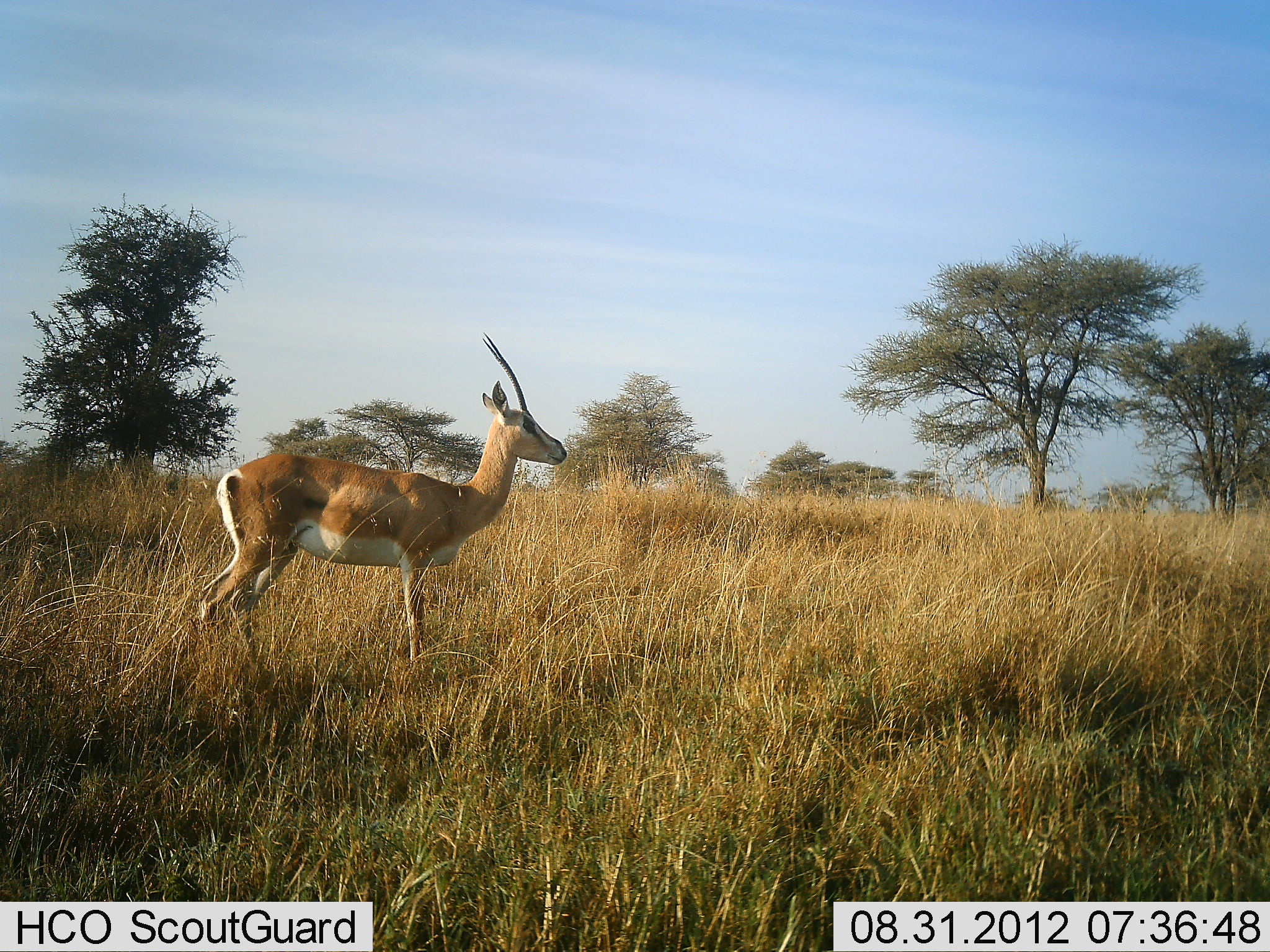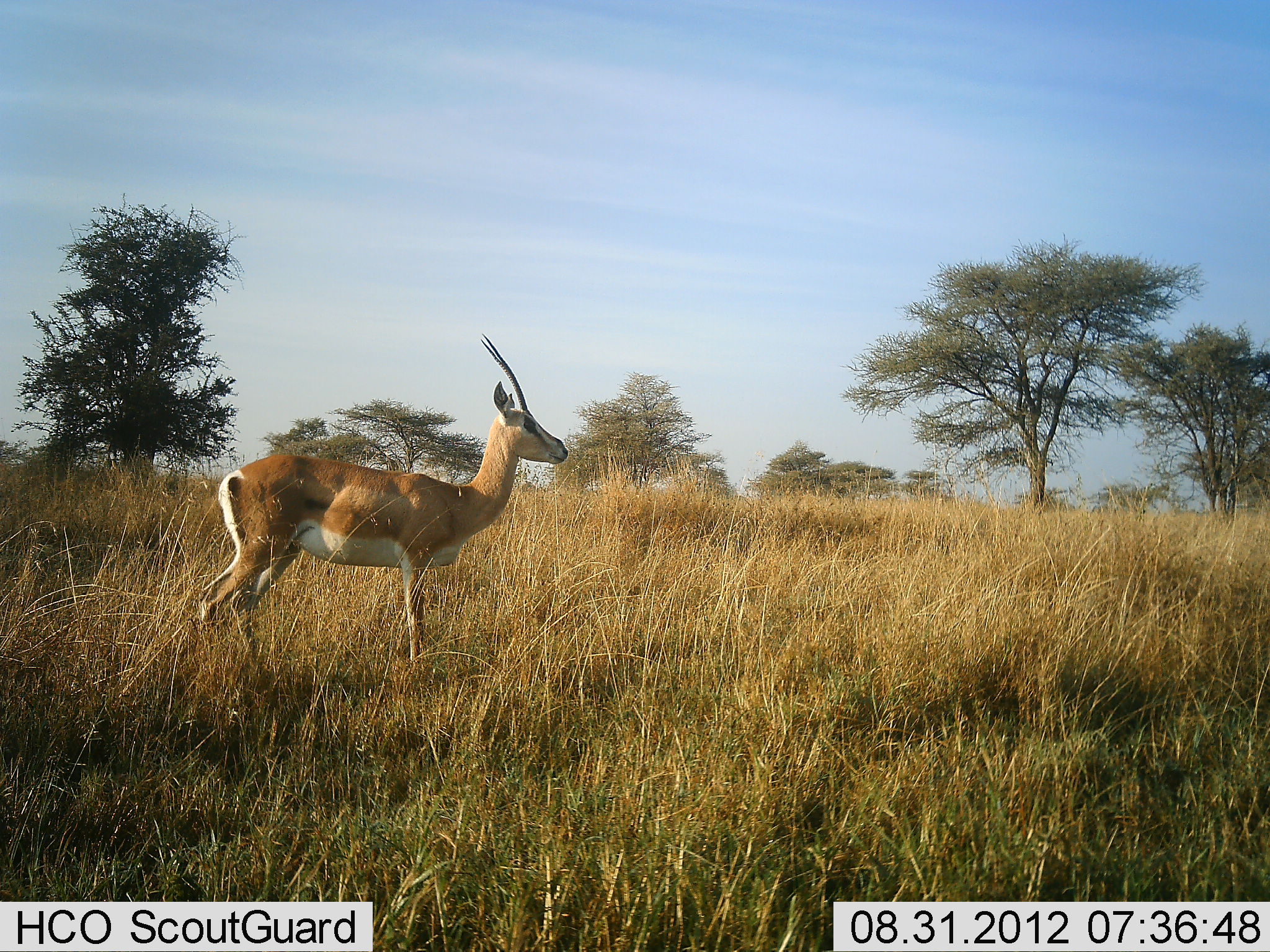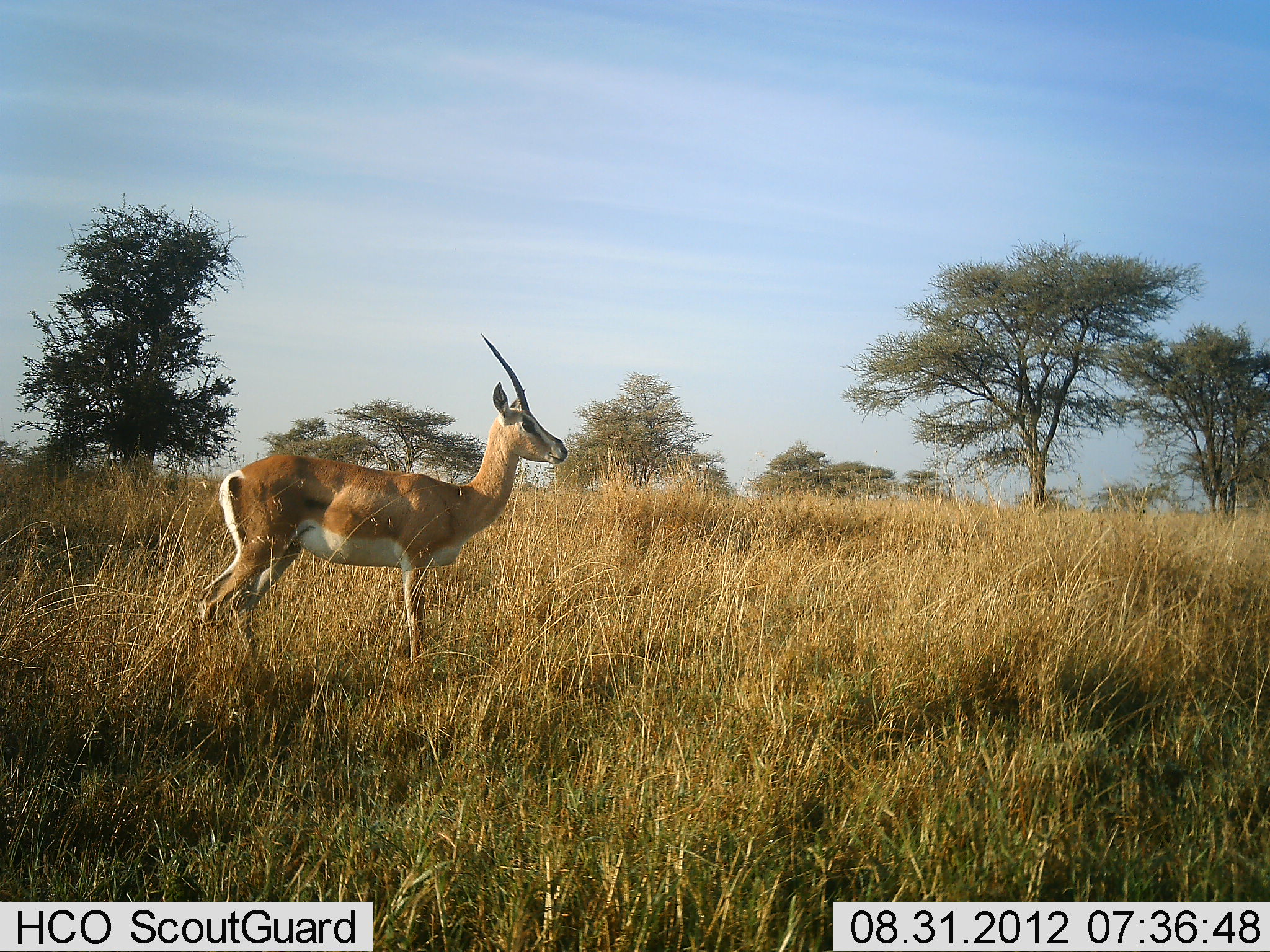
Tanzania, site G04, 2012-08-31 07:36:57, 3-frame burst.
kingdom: Animalia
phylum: Chordata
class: Mammalia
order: Artiodactyla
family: Bovidae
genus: Nanger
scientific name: Nanger granti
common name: grant's gazelle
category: gazellegrants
Gazellegrants (grant's gazelle) (Nanger granti), count 1. Behavior (volunteer vote fractions): standing 100%, resting 0%, moving 0%, interacting 0%. Young present (vote fraction): 0%. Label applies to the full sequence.